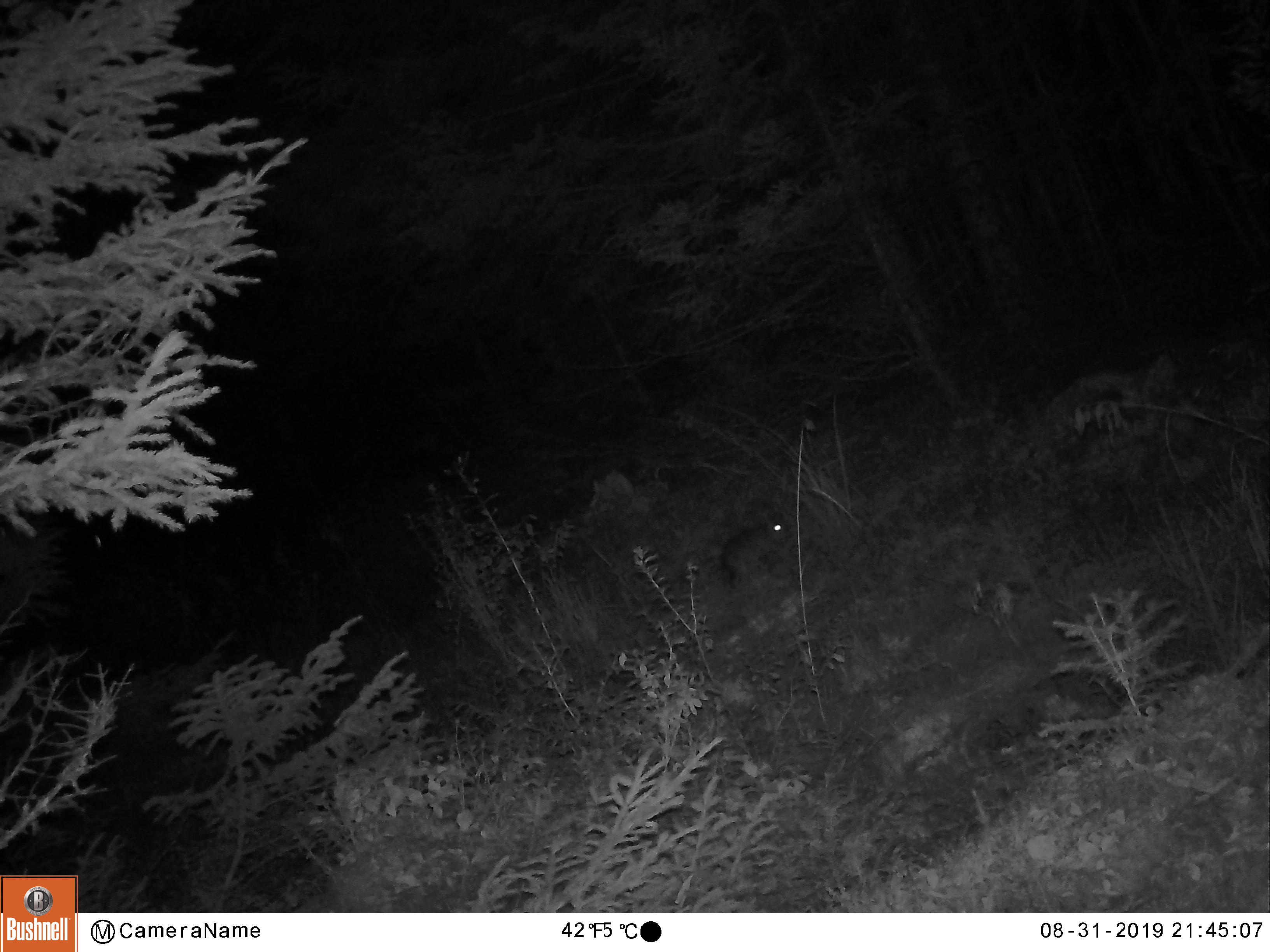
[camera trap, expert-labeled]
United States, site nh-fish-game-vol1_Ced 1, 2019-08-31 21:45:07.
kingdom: Animalia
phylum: Chordata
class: Mammalia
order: Lagomorpha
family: Leporidae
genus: Lepus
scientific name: Lepus americanus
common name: snowshoe hare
Snowshoe hare (Lepus americanus).